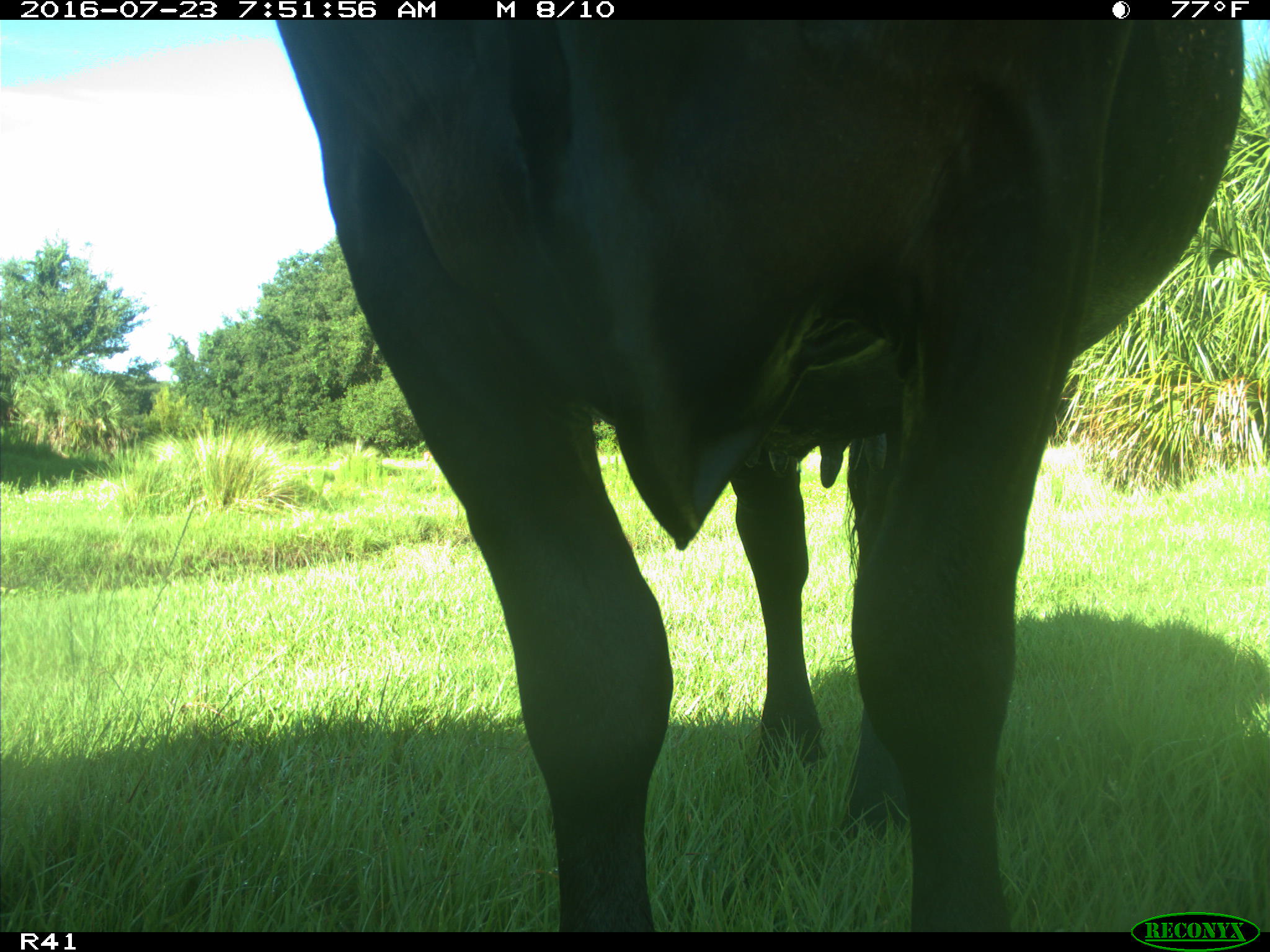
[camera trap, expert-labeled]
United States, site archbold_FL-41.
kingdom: Animalia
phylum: Chordata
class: Mammalia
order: Artiodactyla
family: Bovidae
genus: Bos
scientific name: Bos taurus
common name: domestic cow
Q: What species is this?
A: Bos taurus (domestic cow).